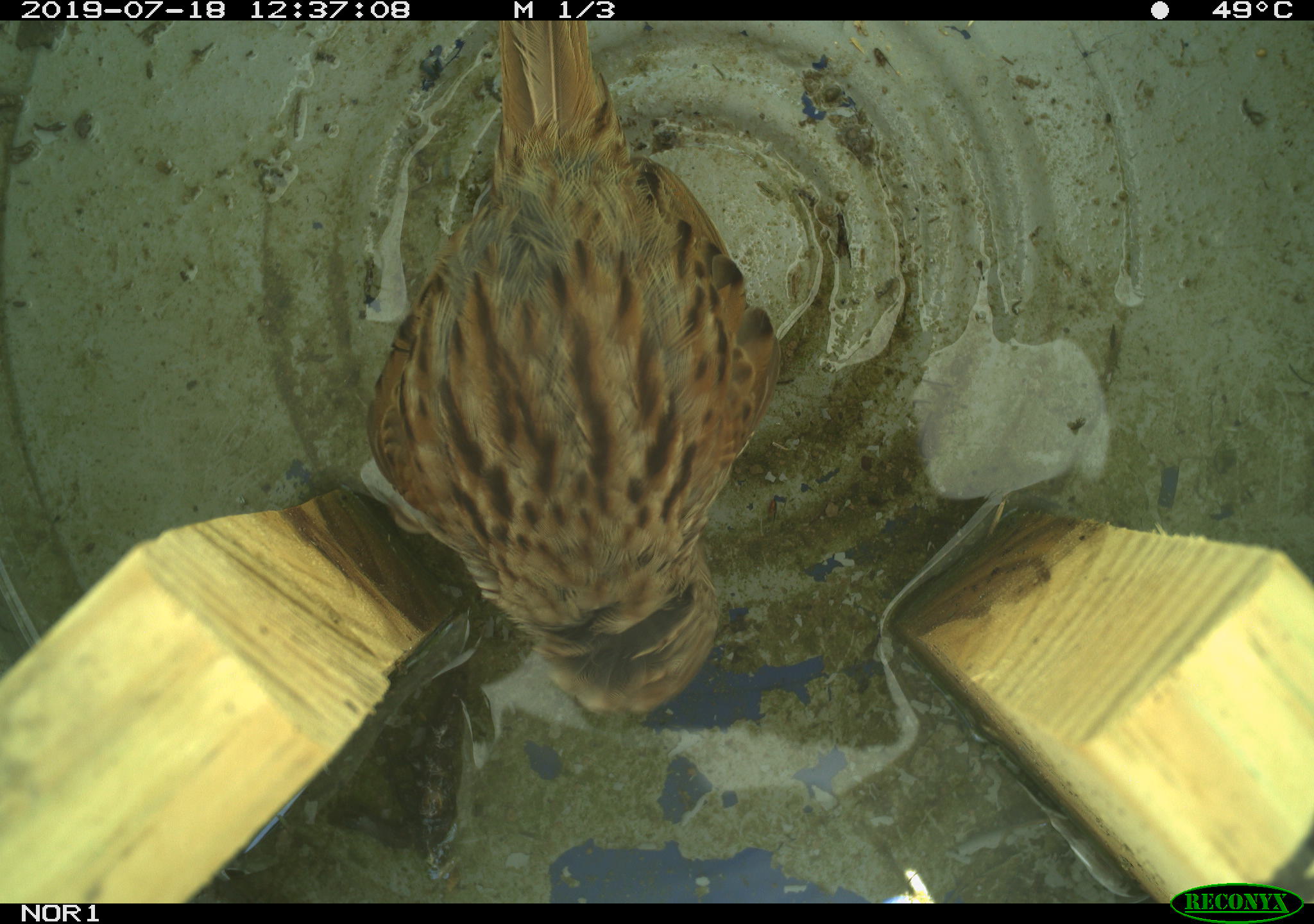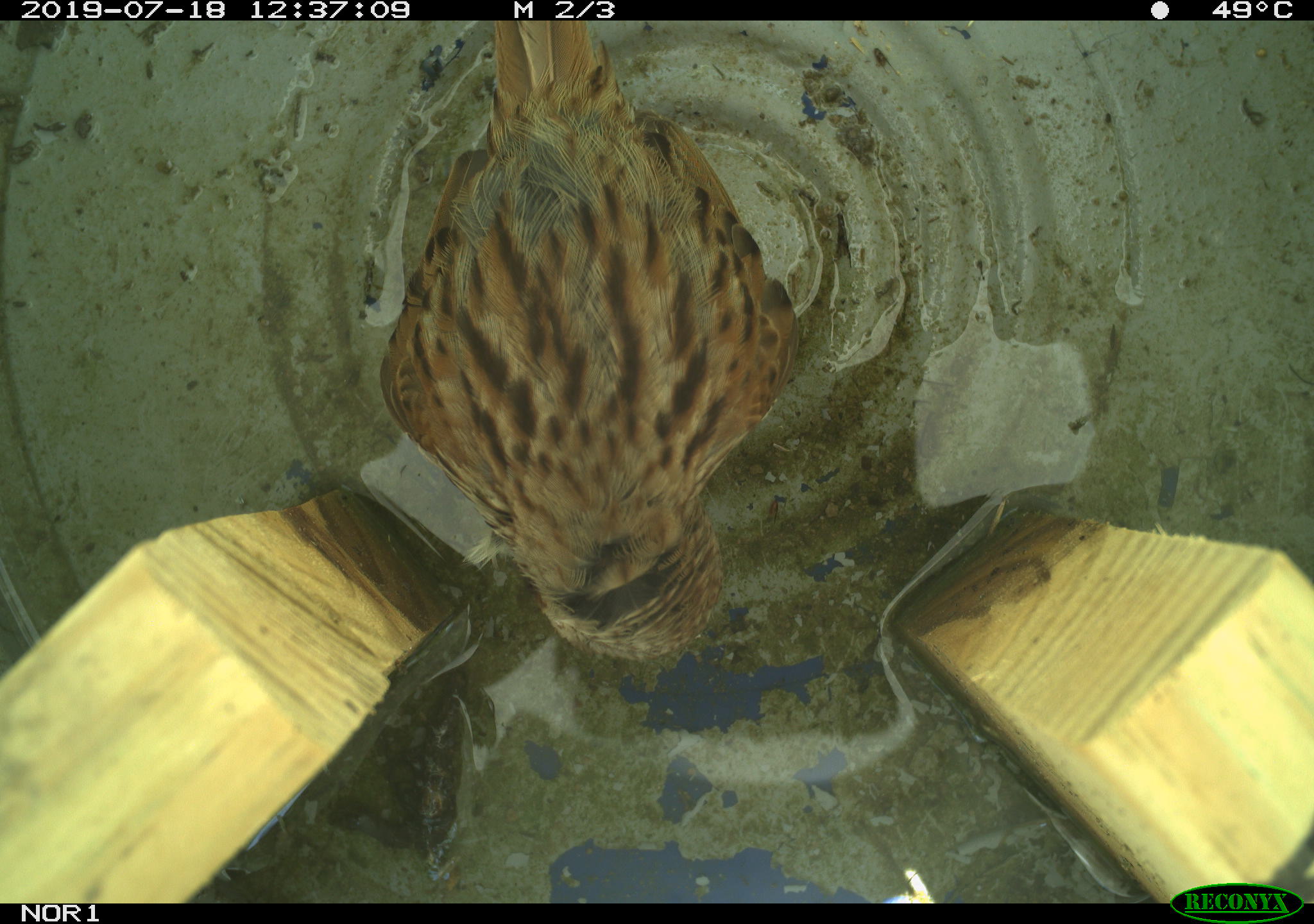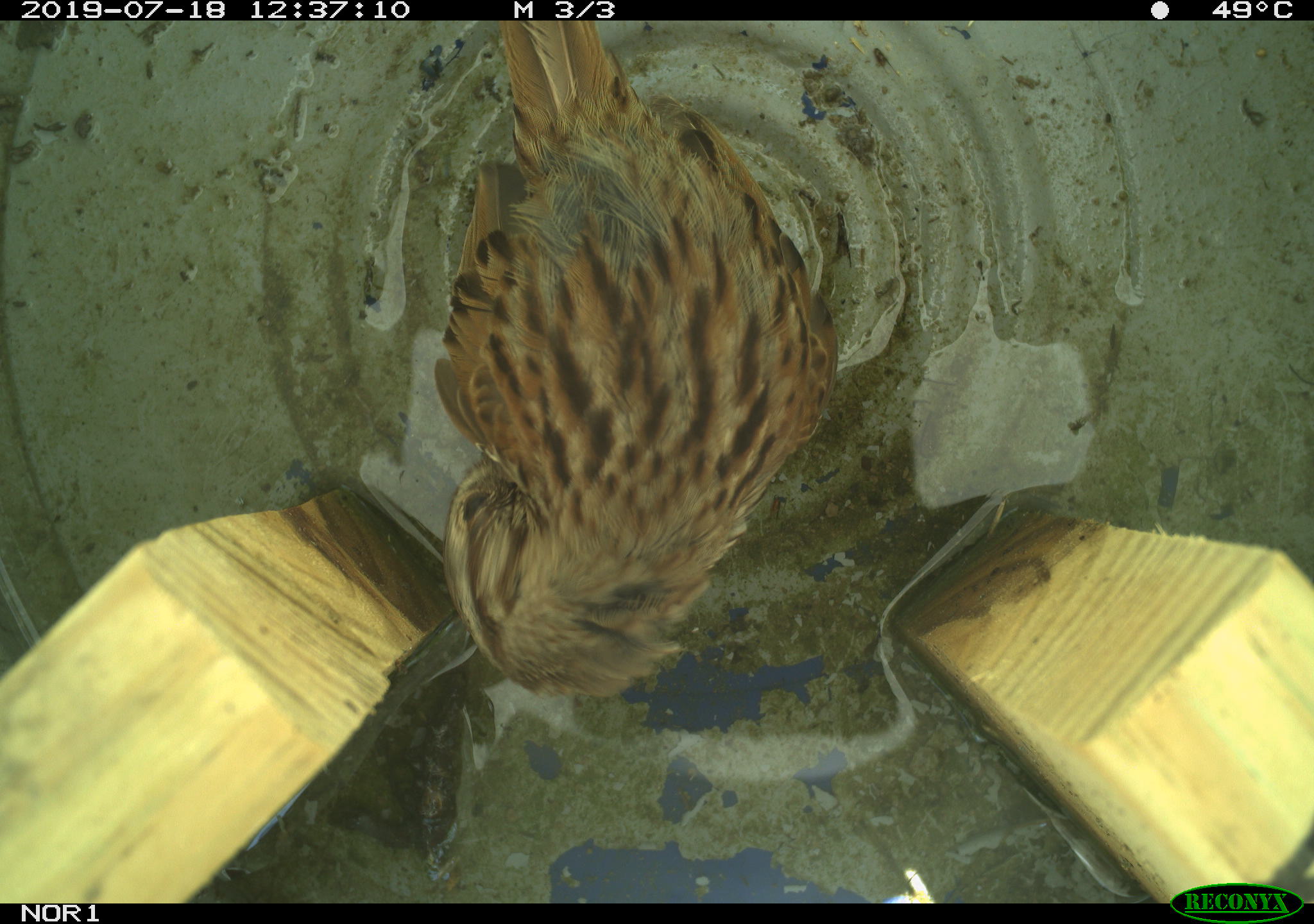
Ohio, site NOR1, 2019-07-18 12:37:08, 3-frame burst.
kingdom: Animalia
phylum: Chordata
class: Aves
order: Passeriformes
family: Passerellidae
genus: Melospiza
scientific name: Melospiza melodia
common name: song sparrow